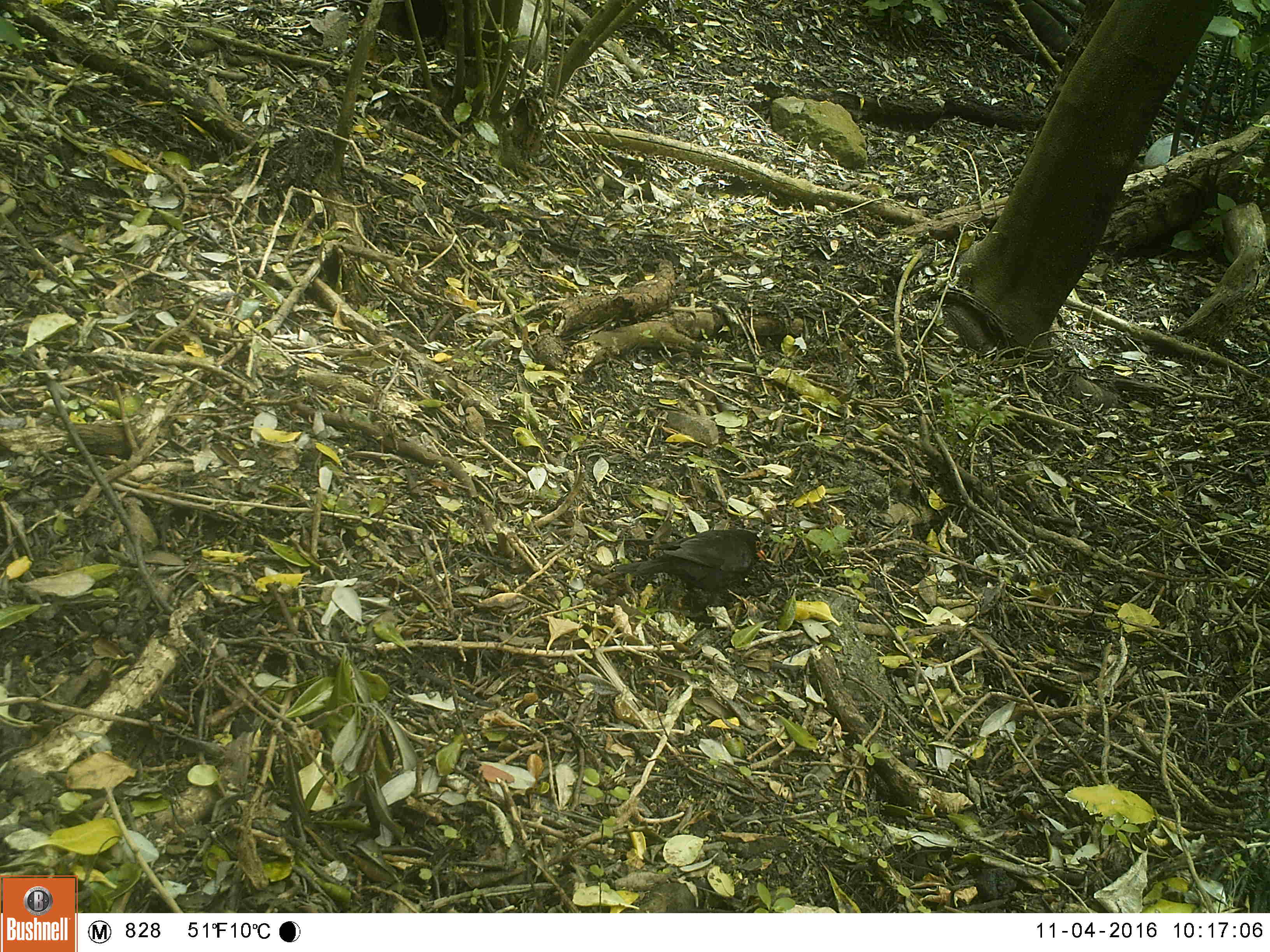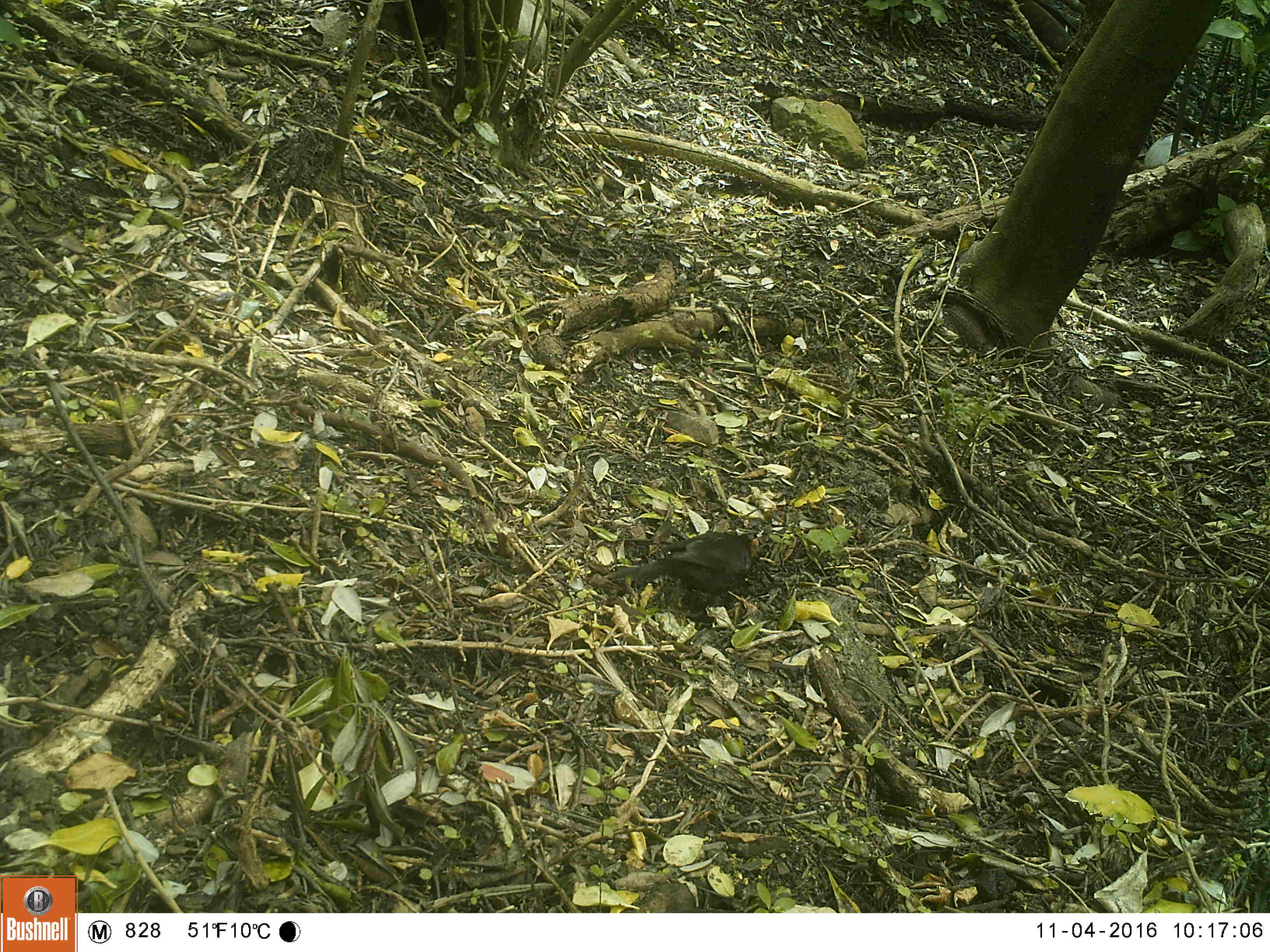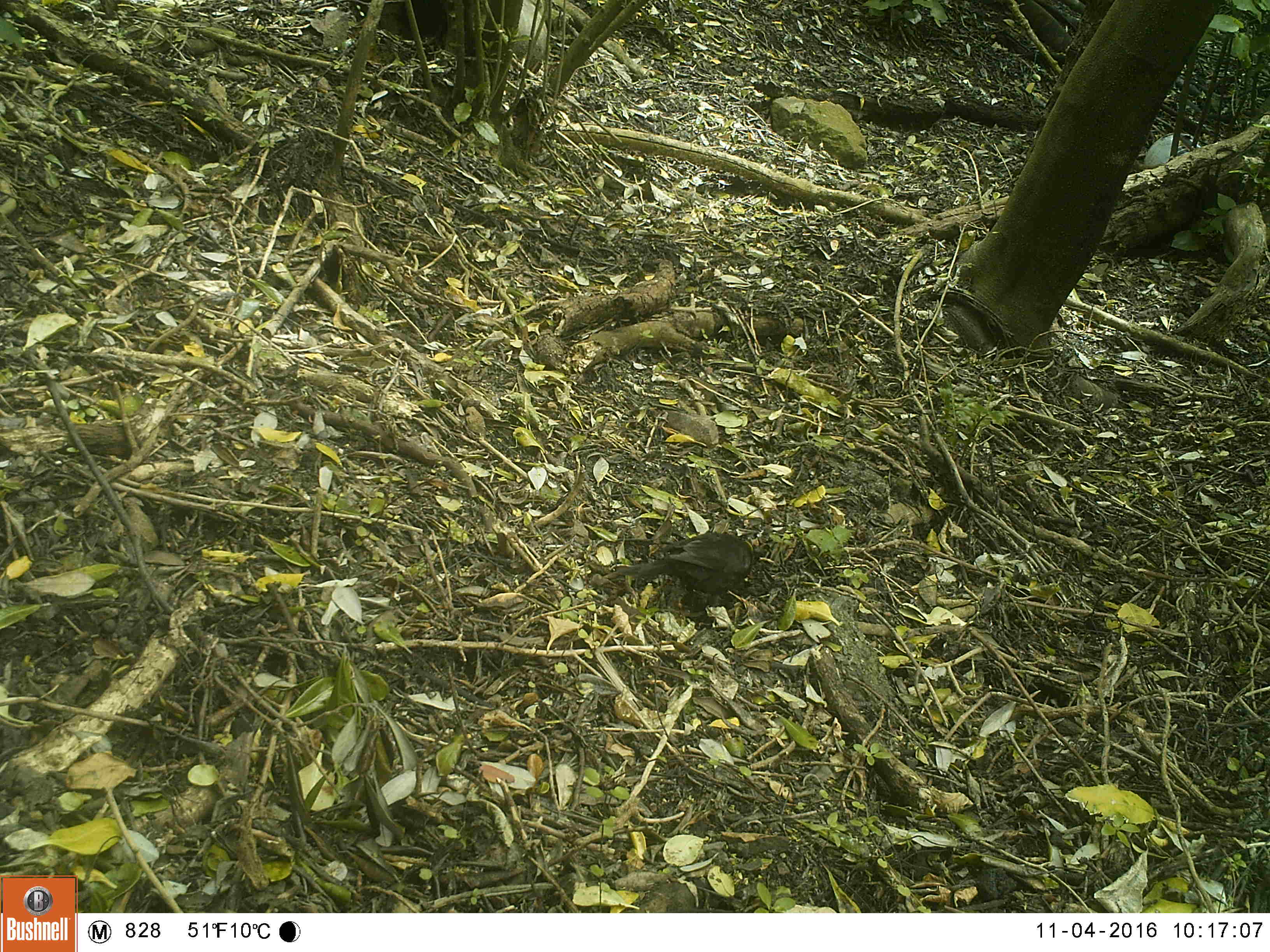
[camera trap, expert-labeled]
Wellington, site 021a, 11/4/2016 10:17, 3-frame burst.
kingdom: Animalia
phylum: Chordata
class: Aves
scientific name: Aves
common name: bird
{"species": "bird (Aves)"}